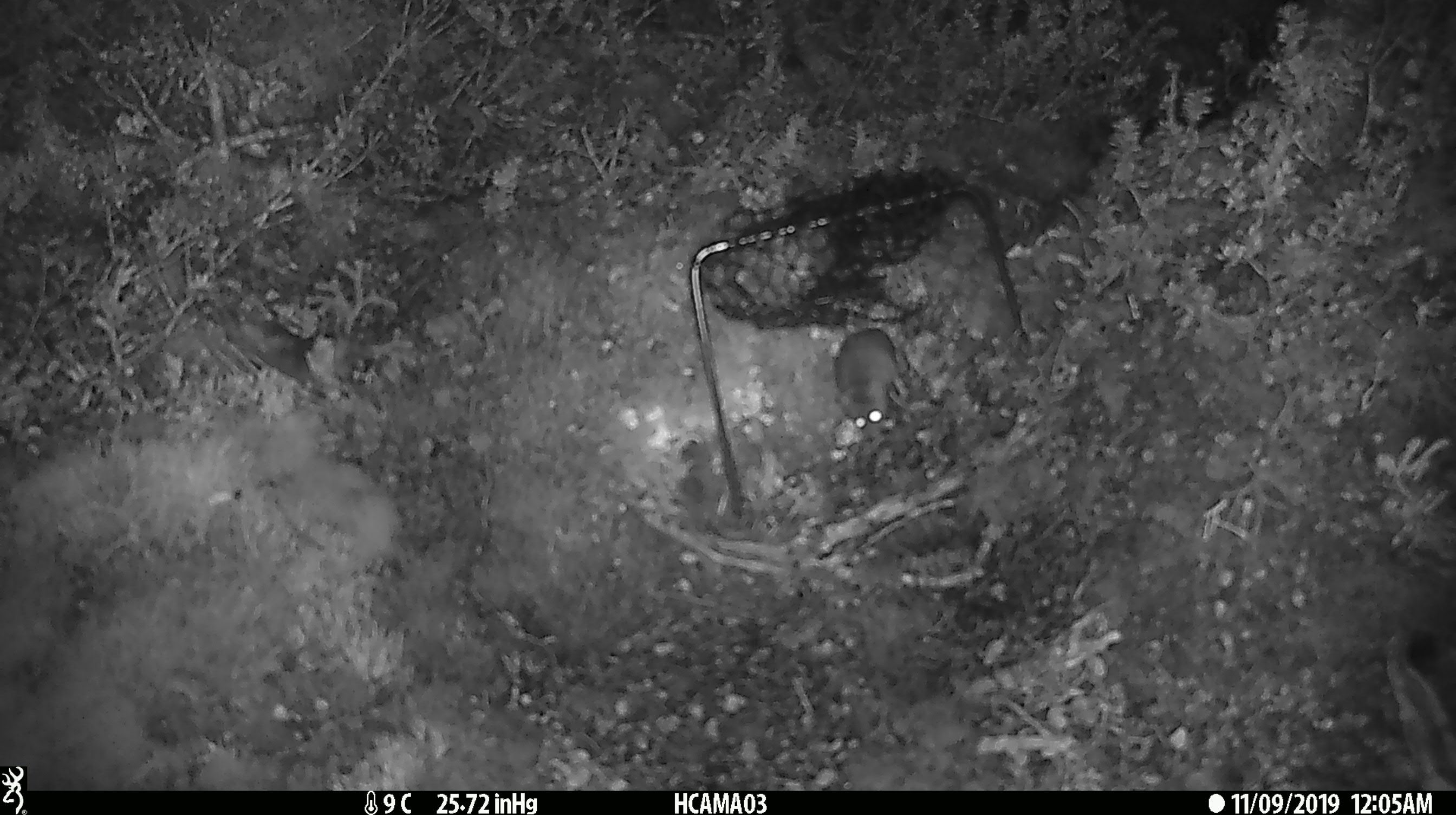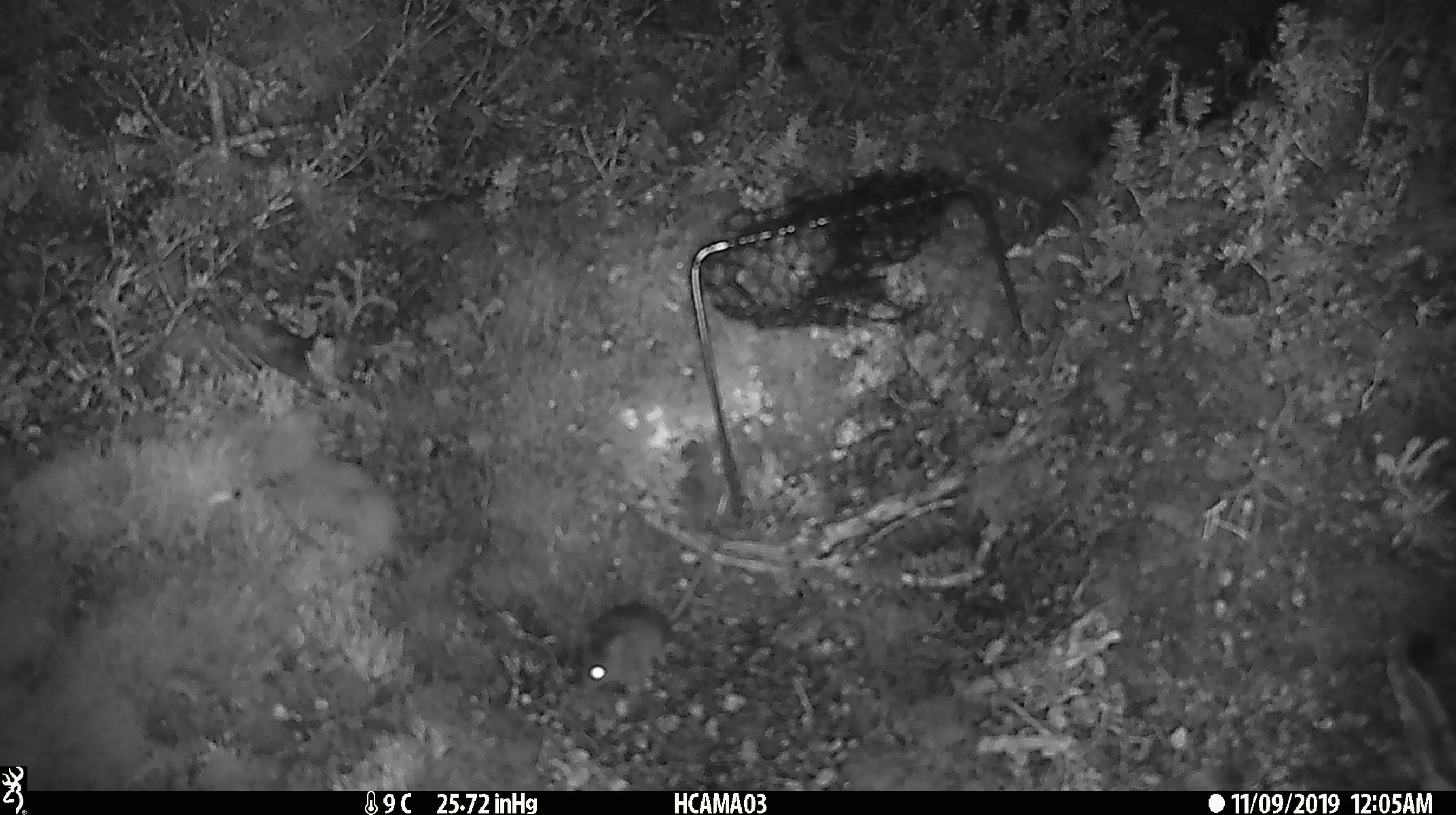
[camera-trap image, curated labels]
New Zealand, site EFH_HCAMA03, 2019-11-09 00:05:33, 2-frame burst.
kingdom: Animalia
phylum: Chordata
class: Mammalia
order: Rodentia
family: Muridae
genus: Mus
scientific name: Mus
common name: mouse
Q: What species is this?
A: Mouse (Mus).